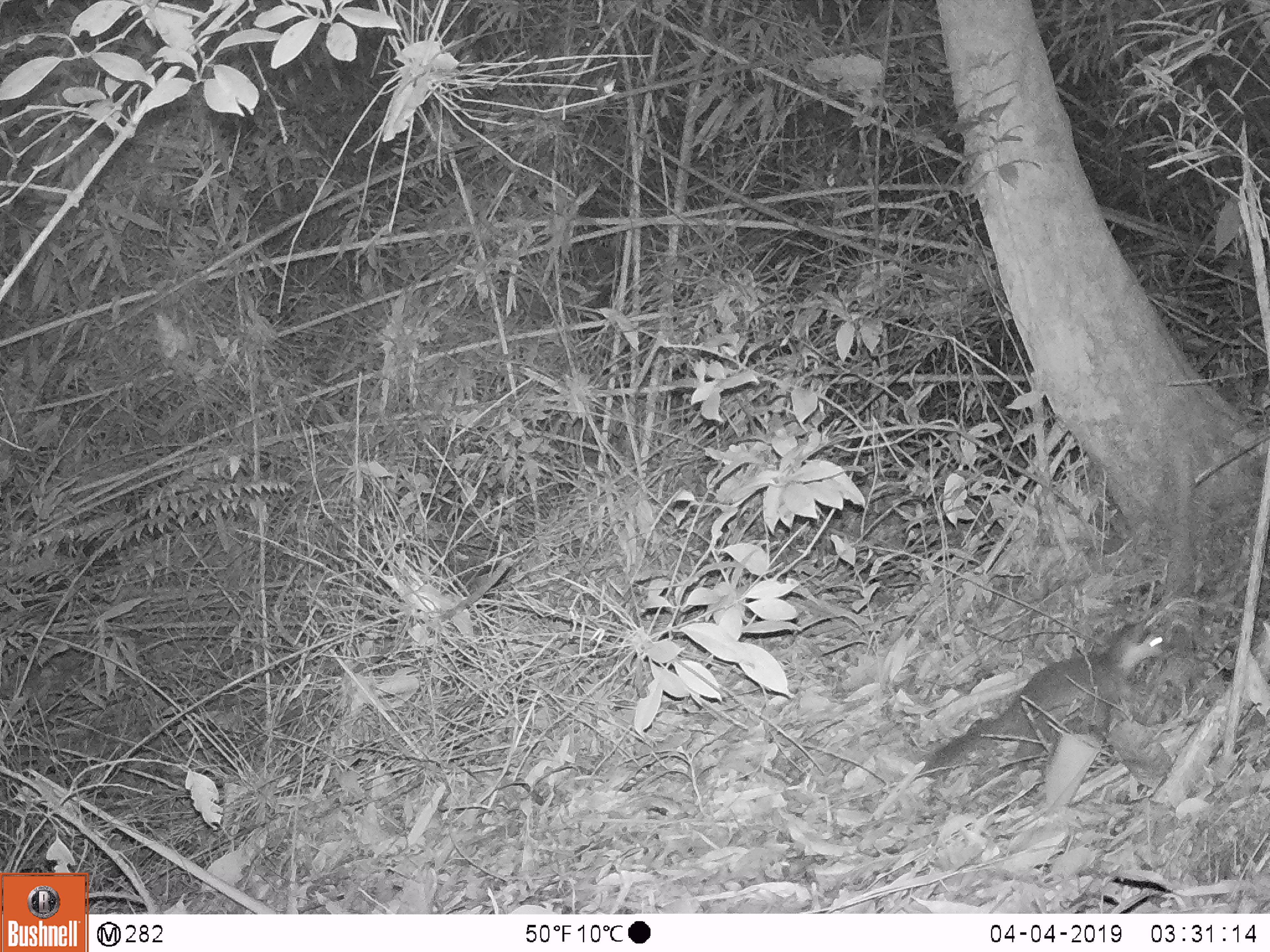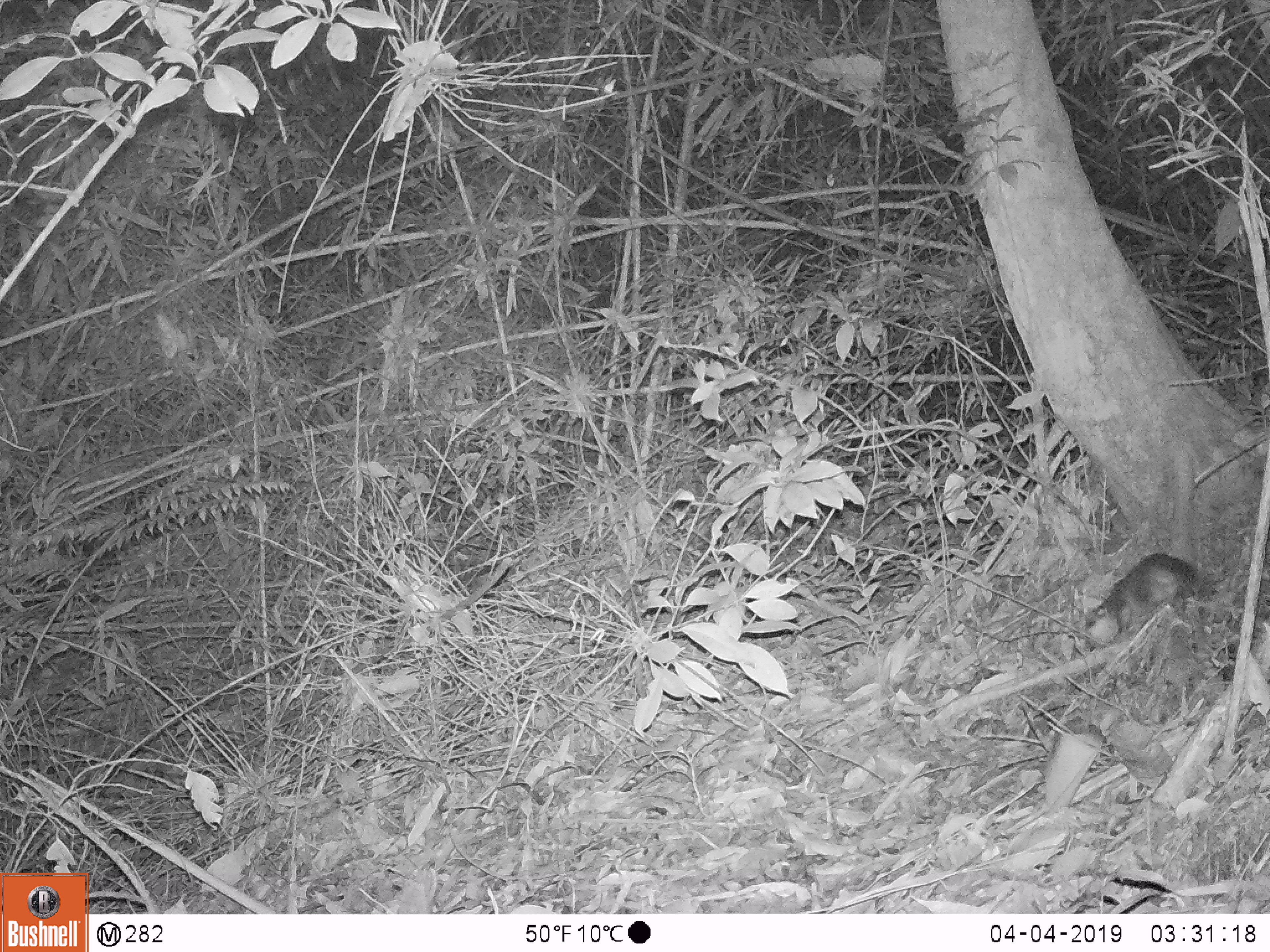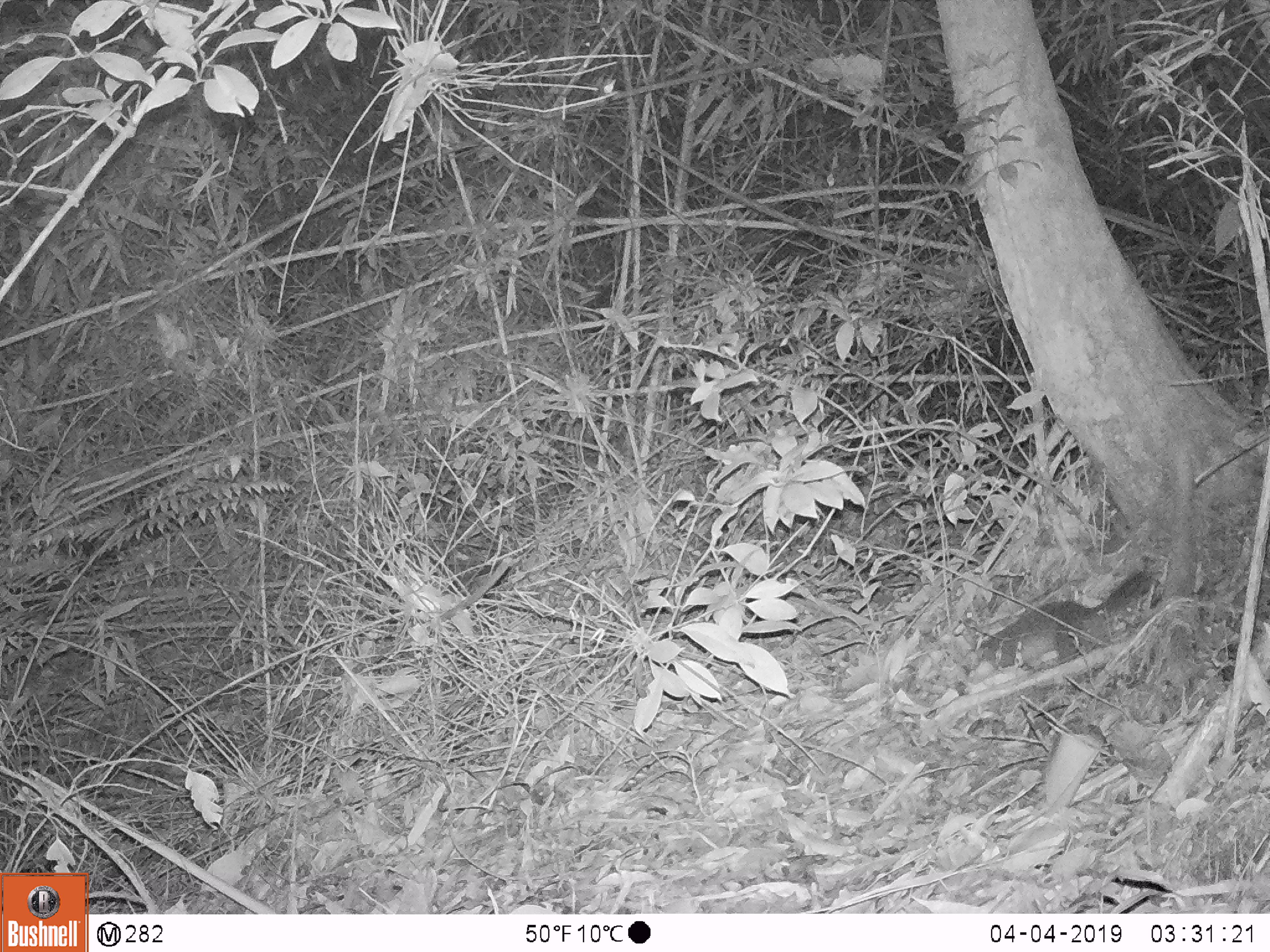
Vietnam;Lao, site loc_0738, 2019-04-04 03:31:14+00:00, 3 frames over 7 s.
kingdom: Animalia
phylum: Chordata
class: Mammalia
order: Carnivora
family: Mustelidae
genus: Melogale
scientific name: Melogale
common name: ferret badger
Ferret badger (Melogale). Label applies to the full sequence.